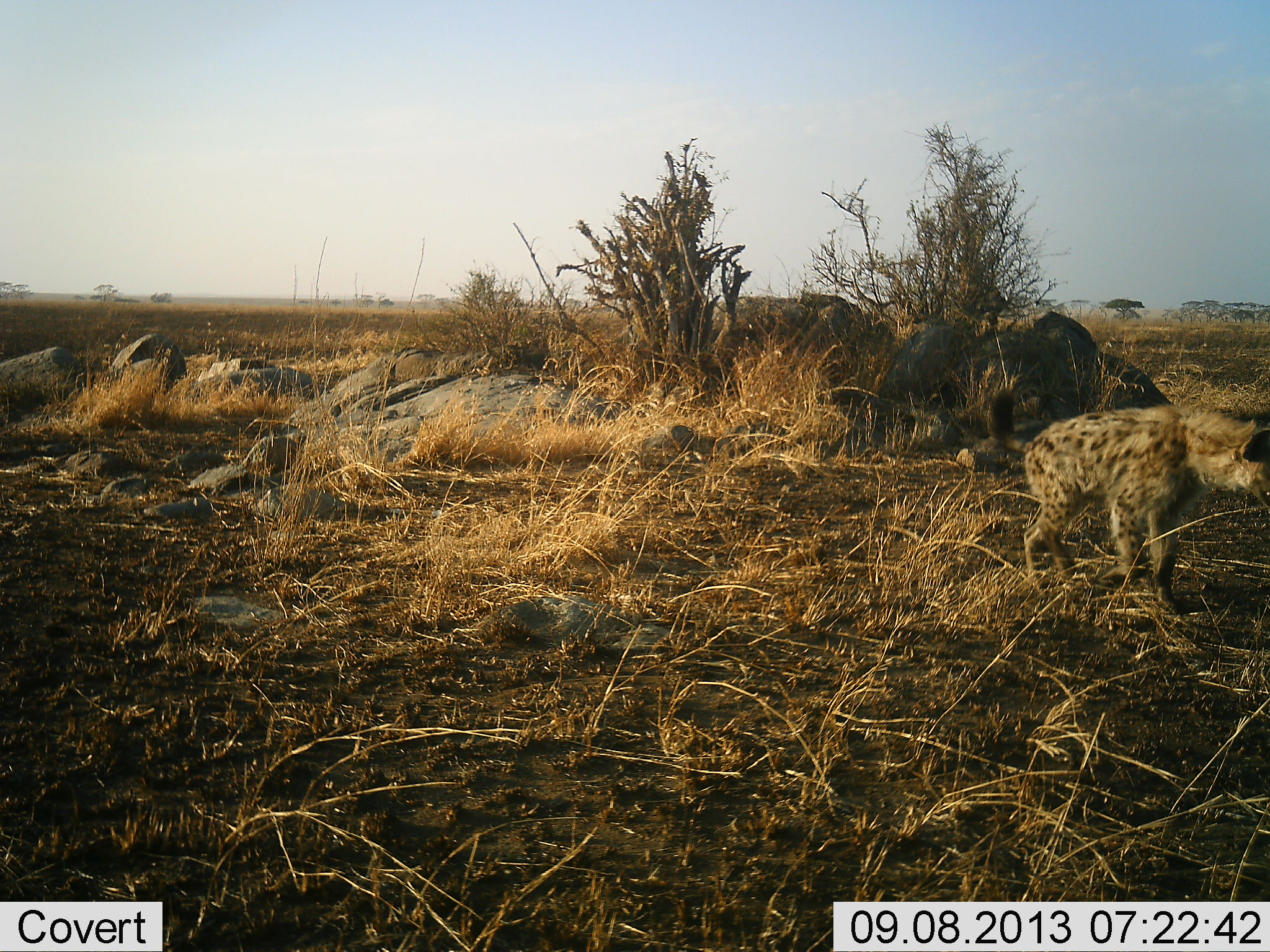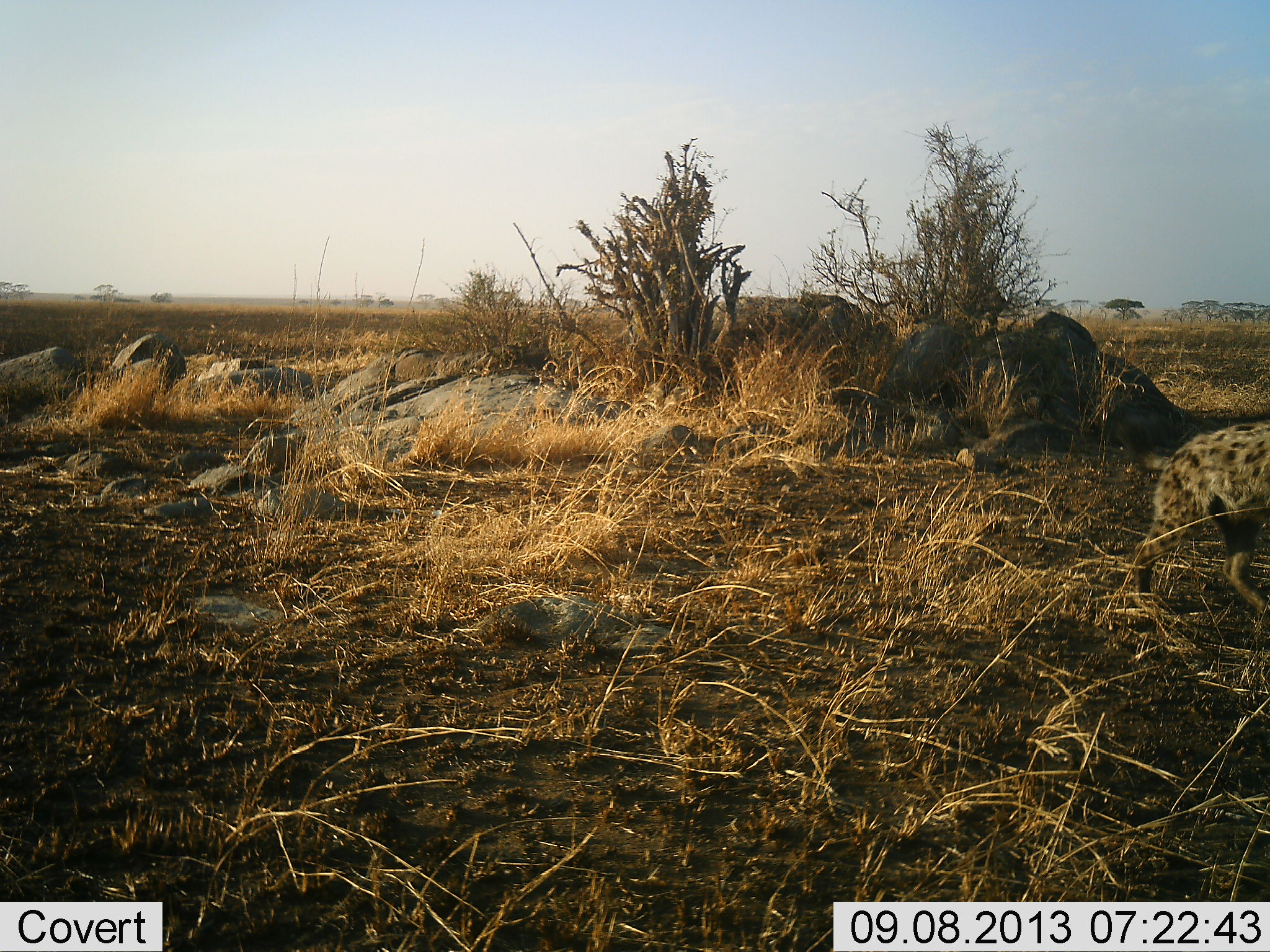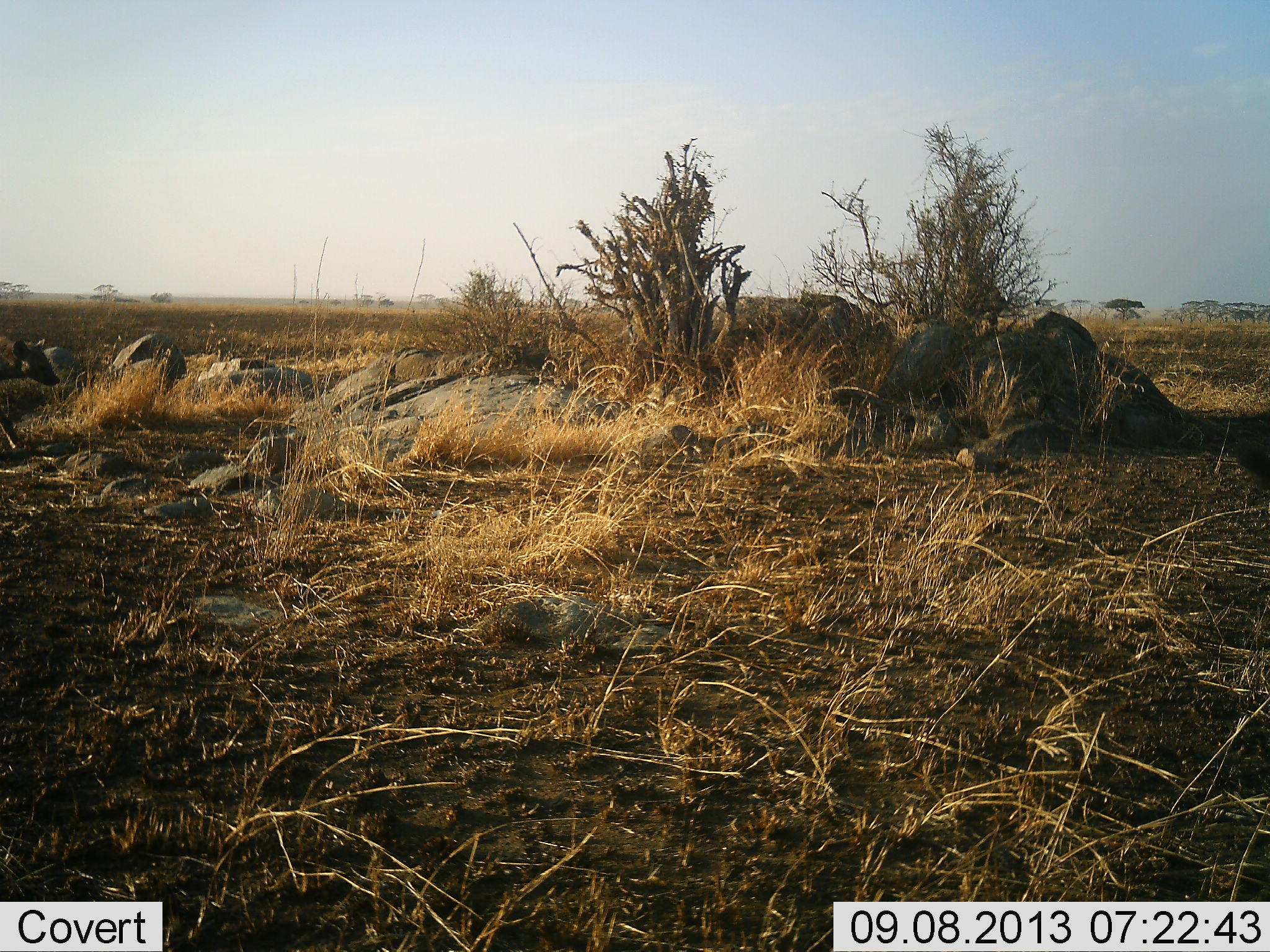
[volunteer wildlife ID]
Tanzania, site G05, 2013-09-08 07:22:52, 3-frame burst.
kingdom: Animalia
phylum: Chordata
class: Mammalia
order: Carnivora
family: Hyaenidae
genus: Crocuta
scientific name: Crocuta crocuta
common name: spotted hyena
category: hyenaspotted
Hyenaspotted (spotted hyena) (Crocuta crocuta), count 2. Behavior (volunteer vote fractions): standing 0%, resting 0%, moving 100%, interacting 0%. Young present (vote fraction): 0%. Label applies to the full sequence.